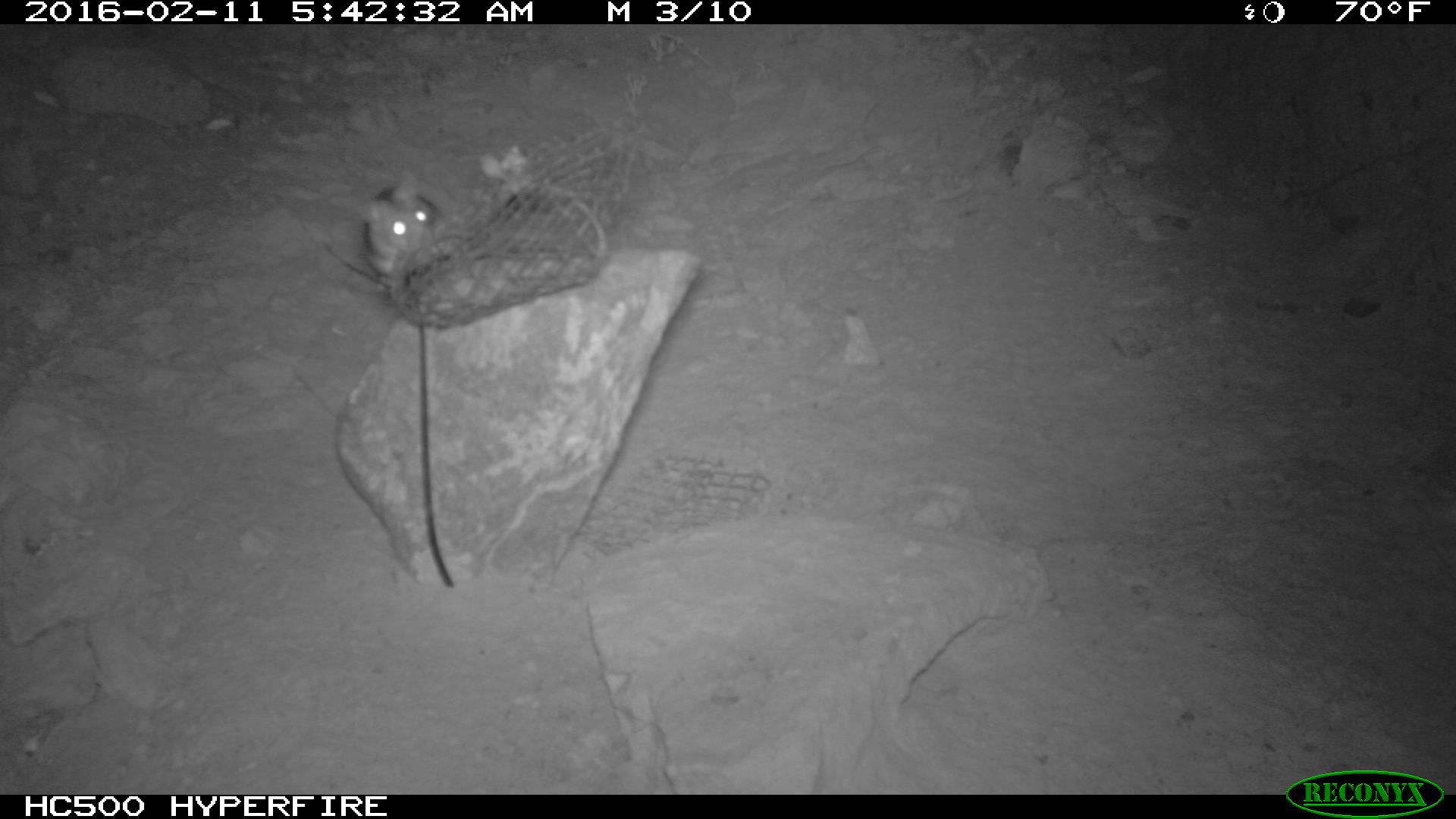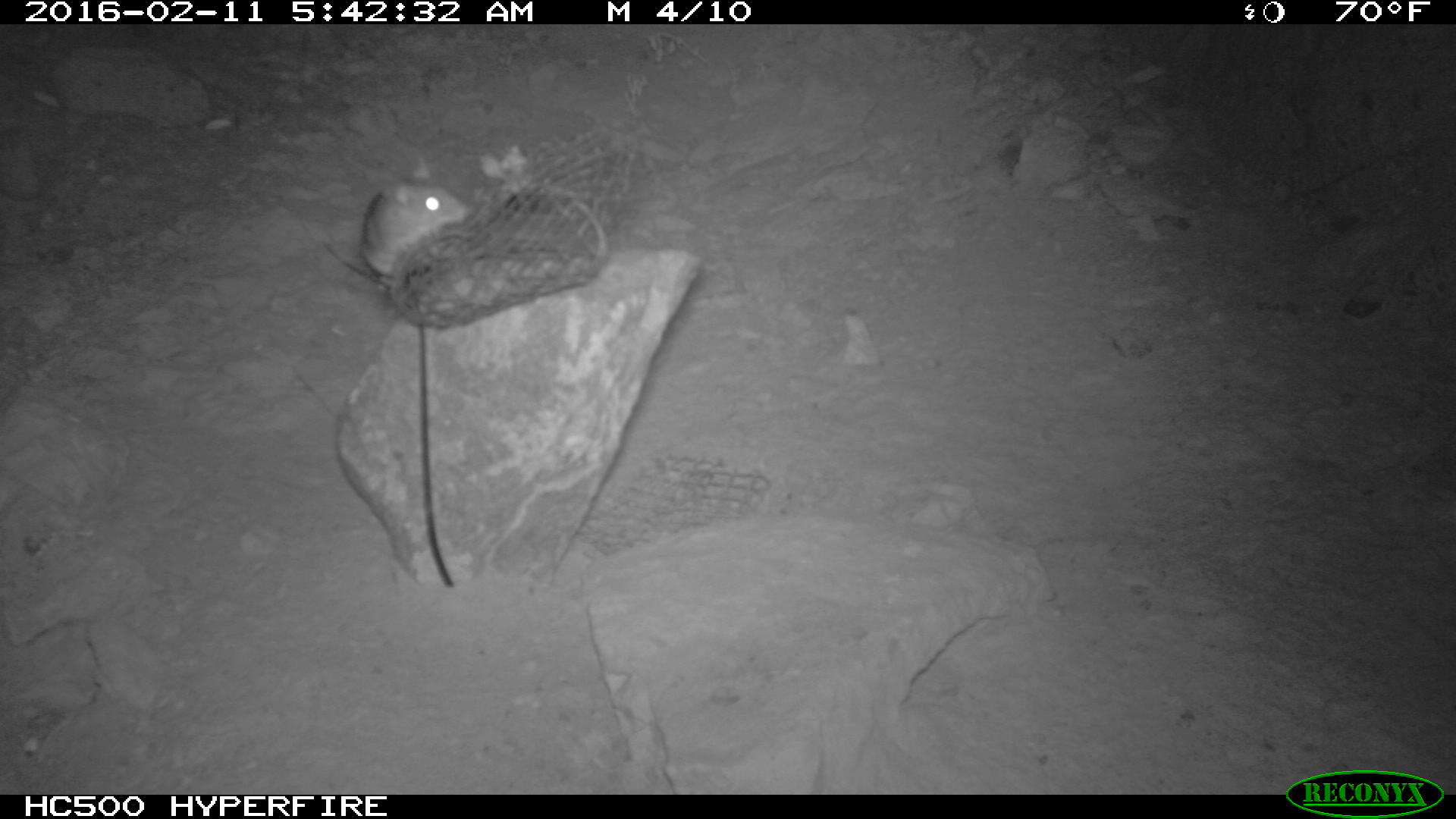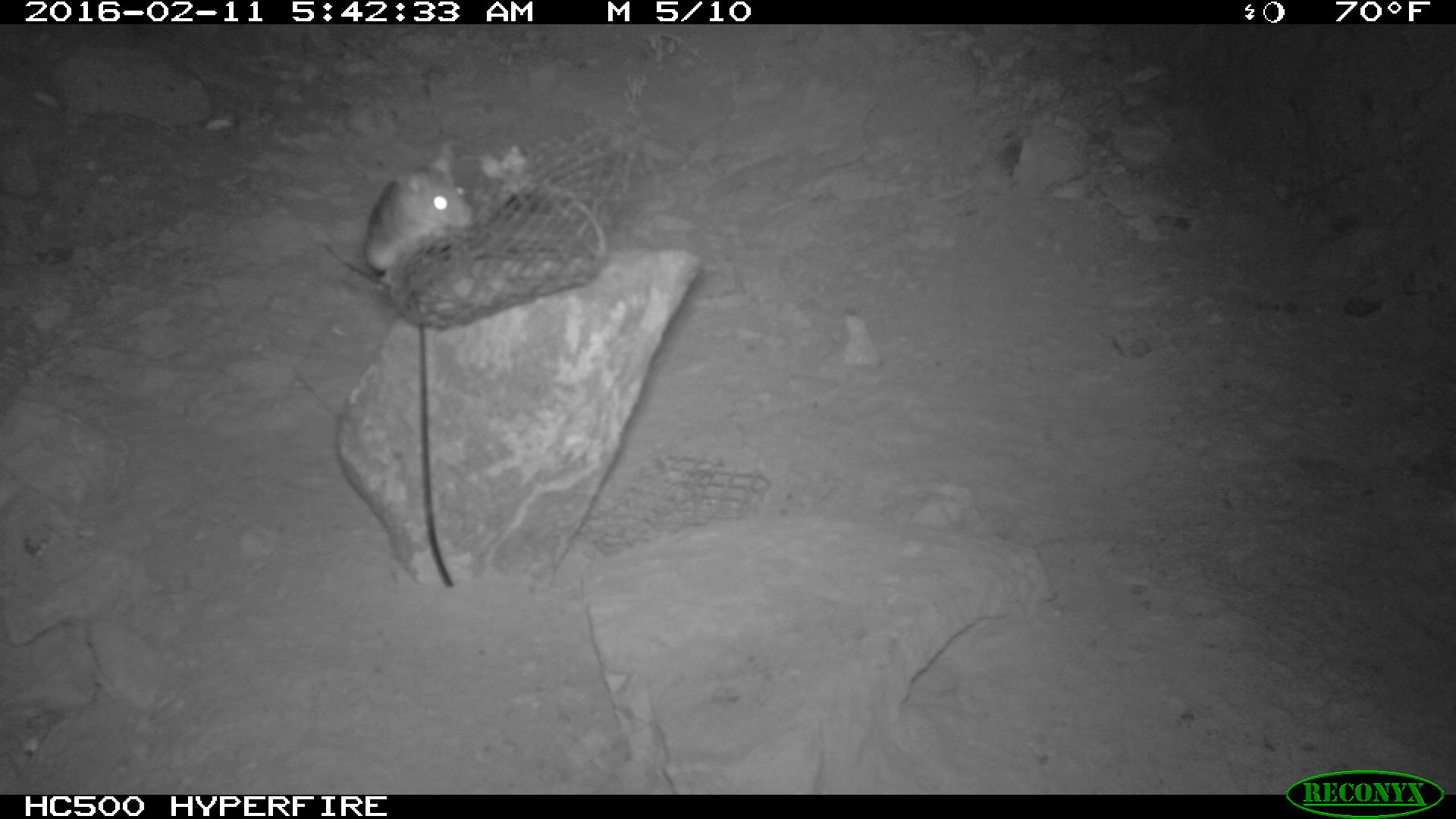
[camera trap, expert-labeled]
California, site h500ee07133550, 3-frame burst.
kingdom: Animalia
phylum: Chordata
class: Mammalia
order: Rodentia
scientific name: Rodentia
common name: rodent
Rodent (Rodentia).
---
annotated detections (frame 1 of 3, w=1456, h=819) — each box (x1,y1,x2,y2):
rodent: (358,170,445,275)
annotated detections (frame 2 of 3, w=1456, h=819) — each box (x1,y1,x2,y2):
rodent: (360,157,467,275)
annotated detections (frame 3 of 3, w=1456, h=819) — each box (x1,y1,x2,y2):
rodent: (362,141,475,290)